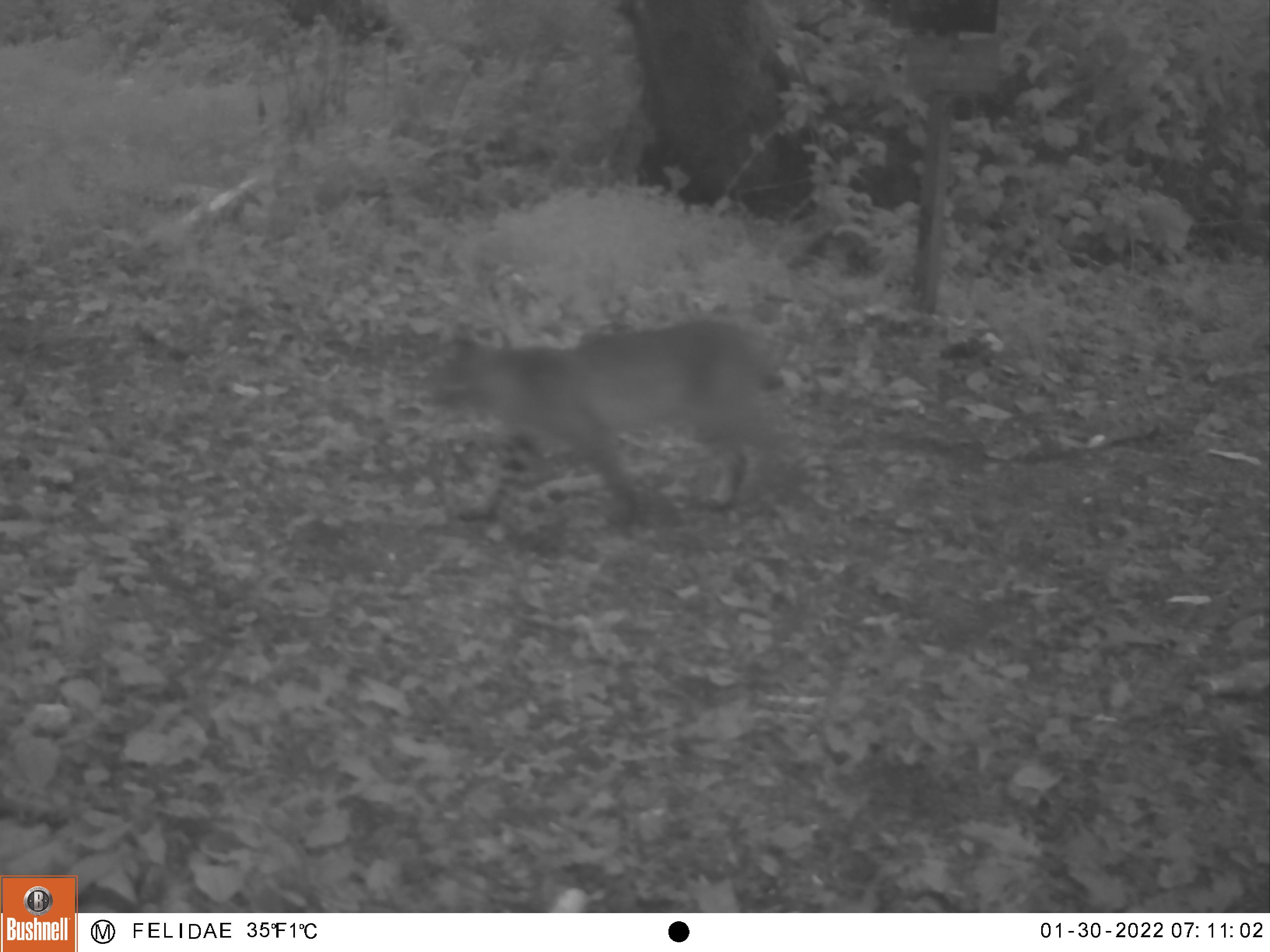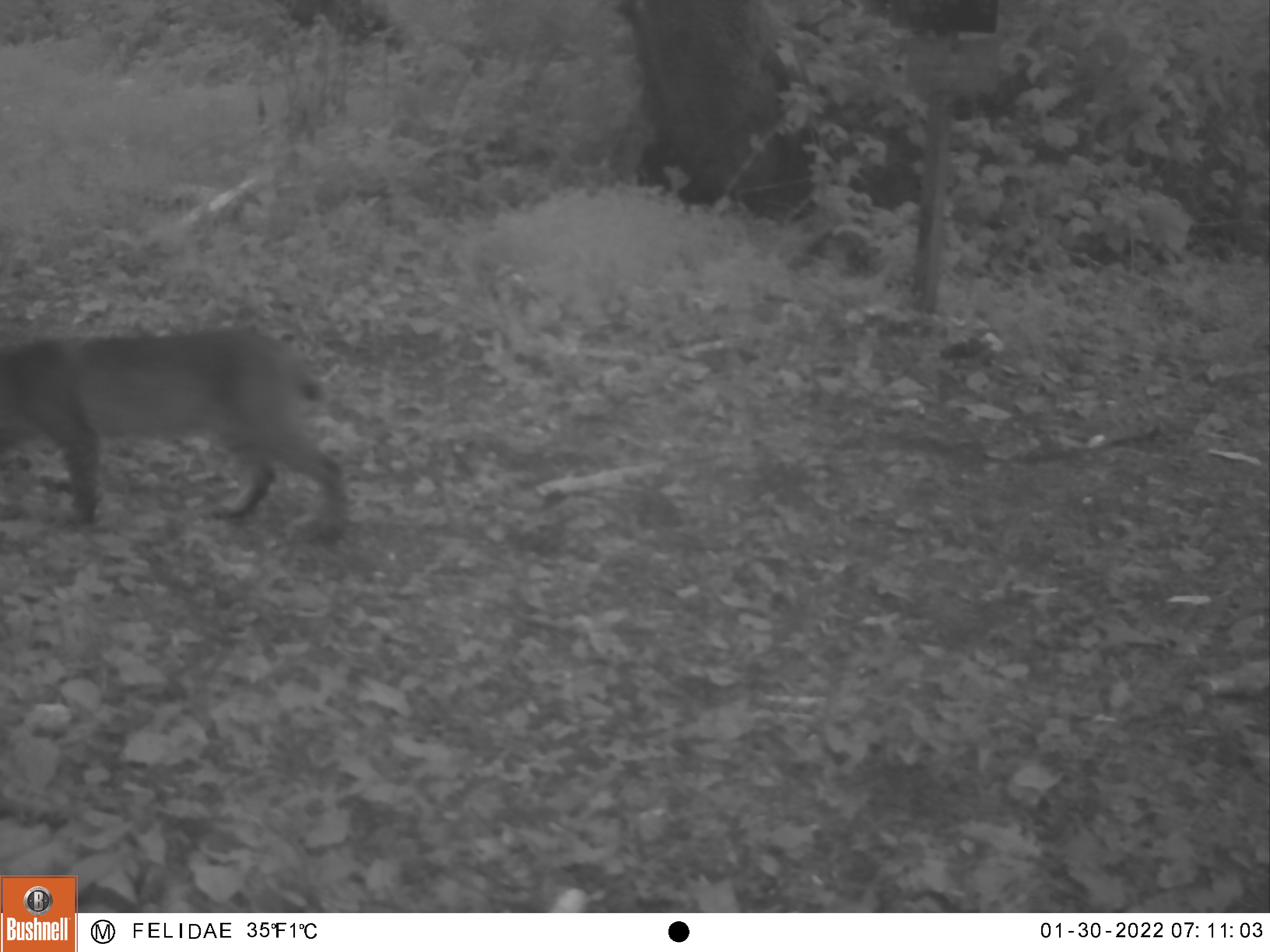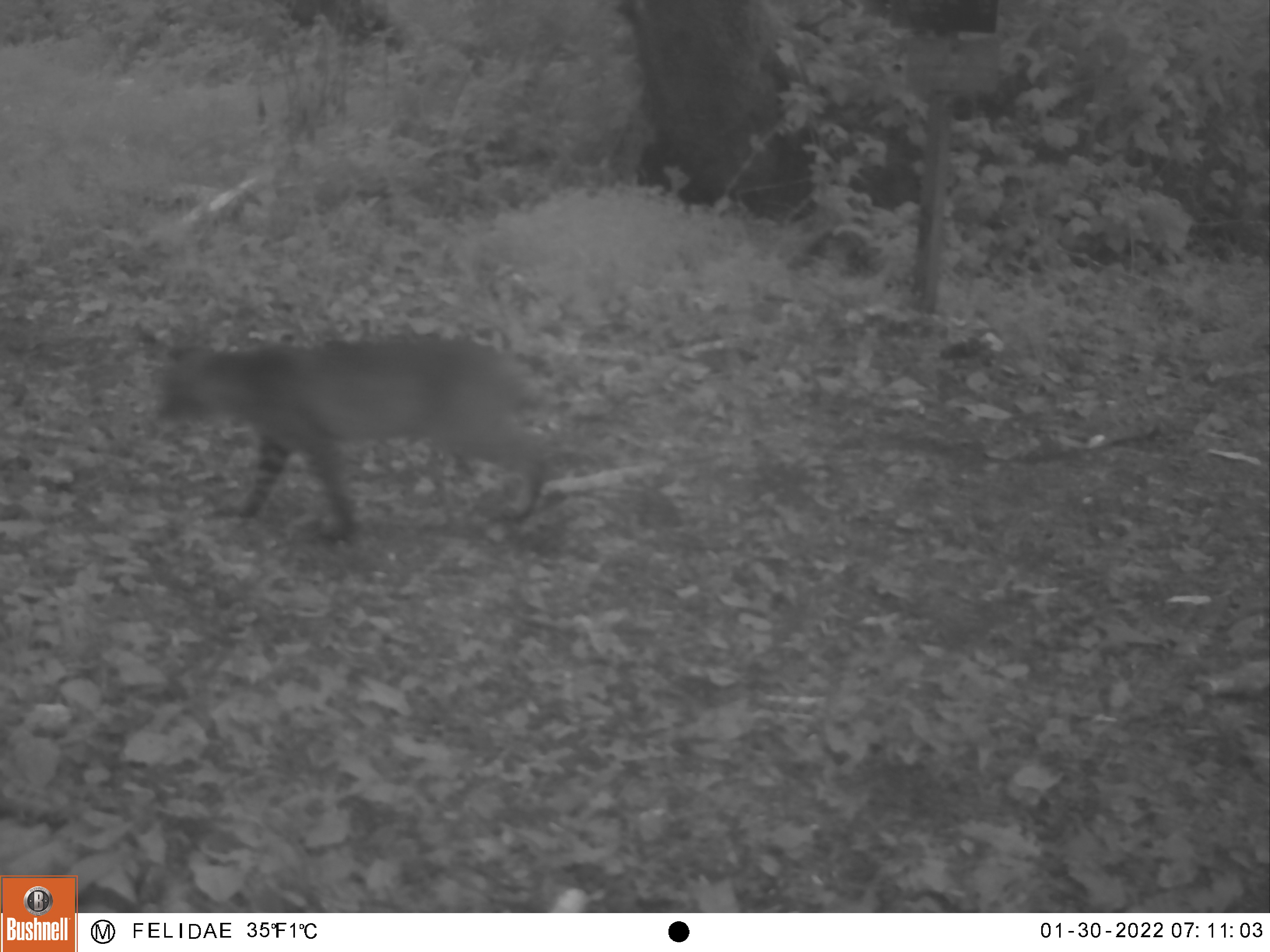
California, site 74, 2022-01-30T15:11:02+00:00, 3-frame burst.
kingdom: Animalia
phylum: Chordata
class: Mammalia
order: Carnivora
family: Felidae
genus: Lynx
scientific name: Lynx rufus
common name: bobcat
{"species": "bobcat (Lynx rufus)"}